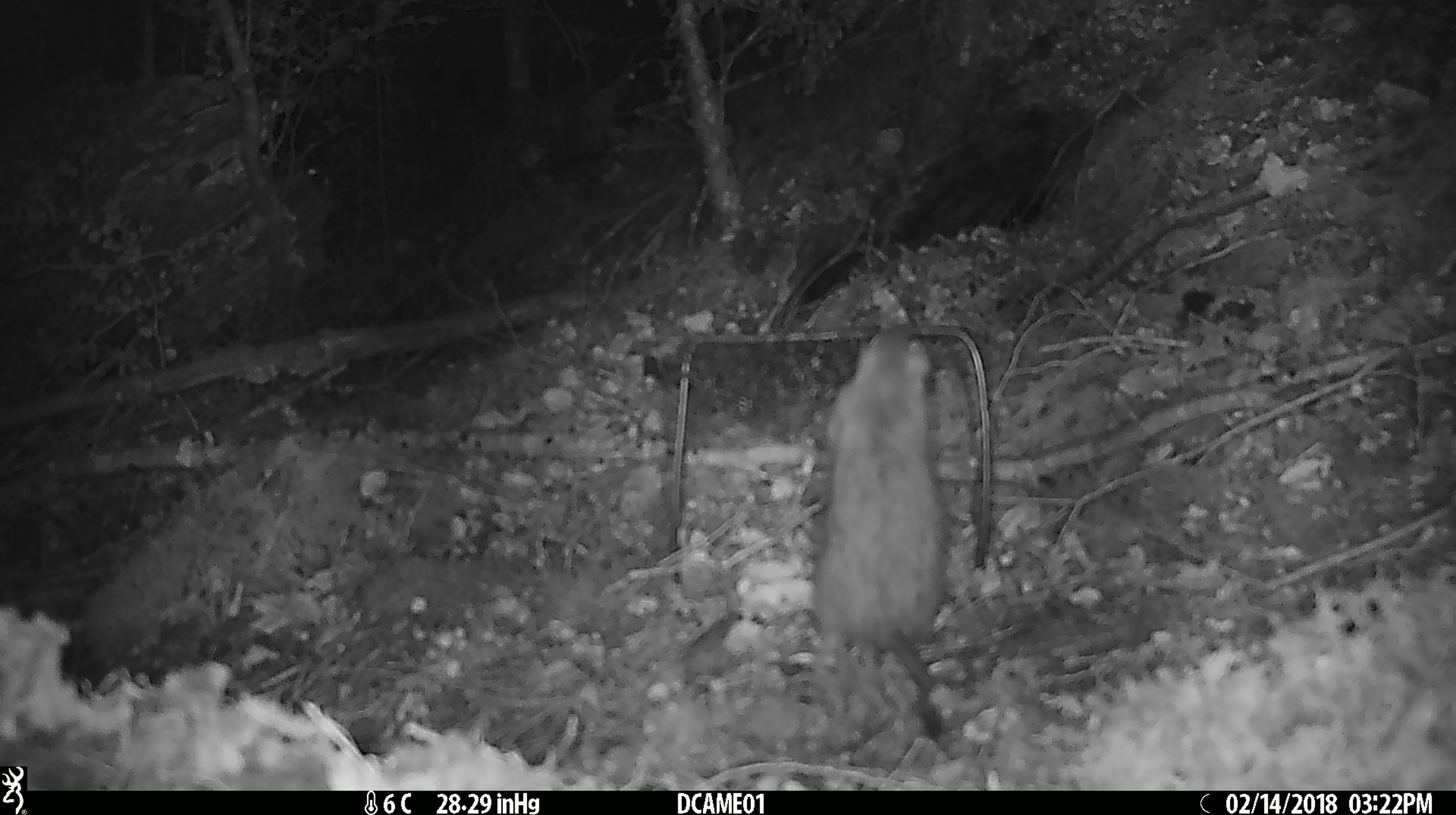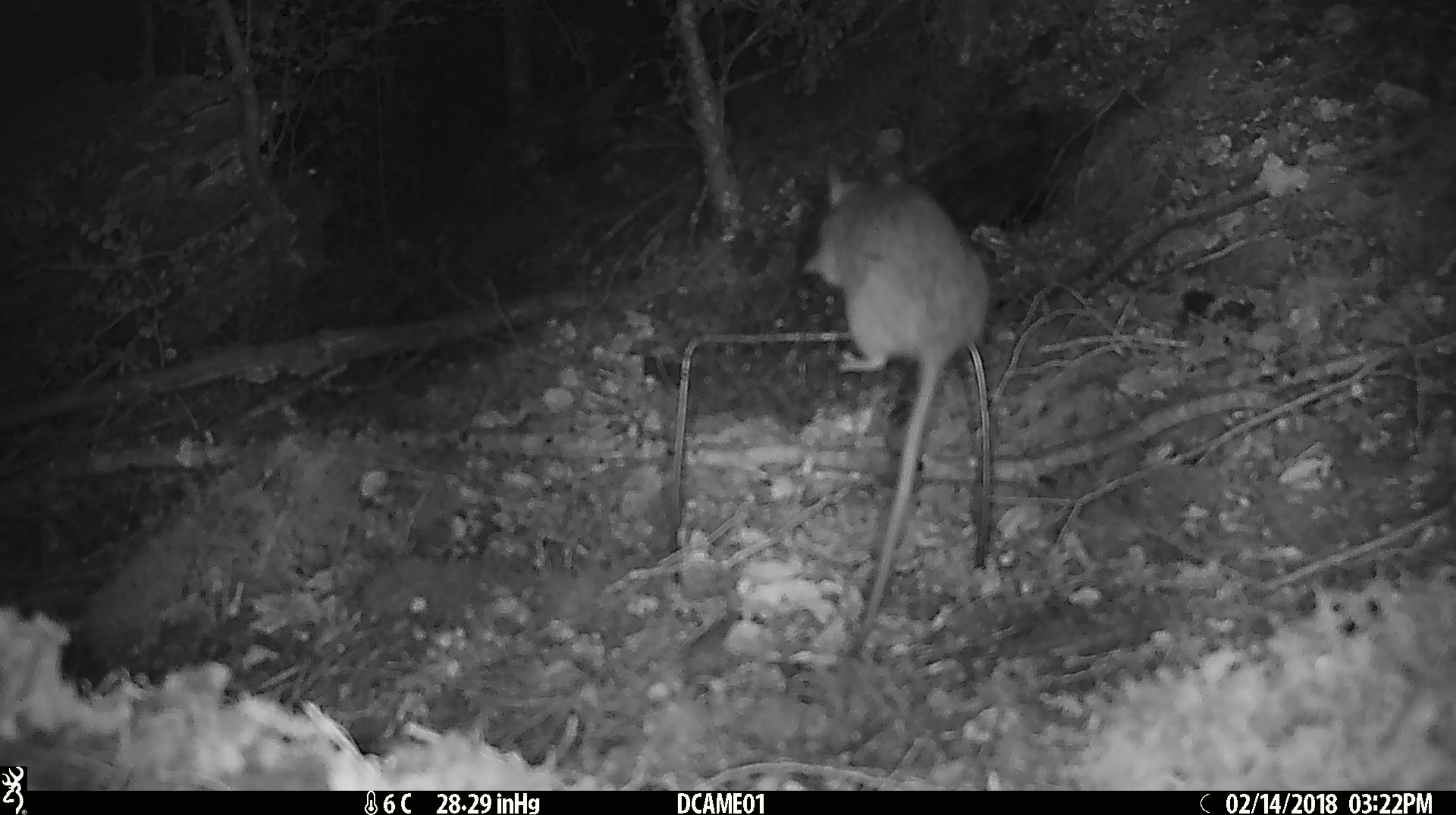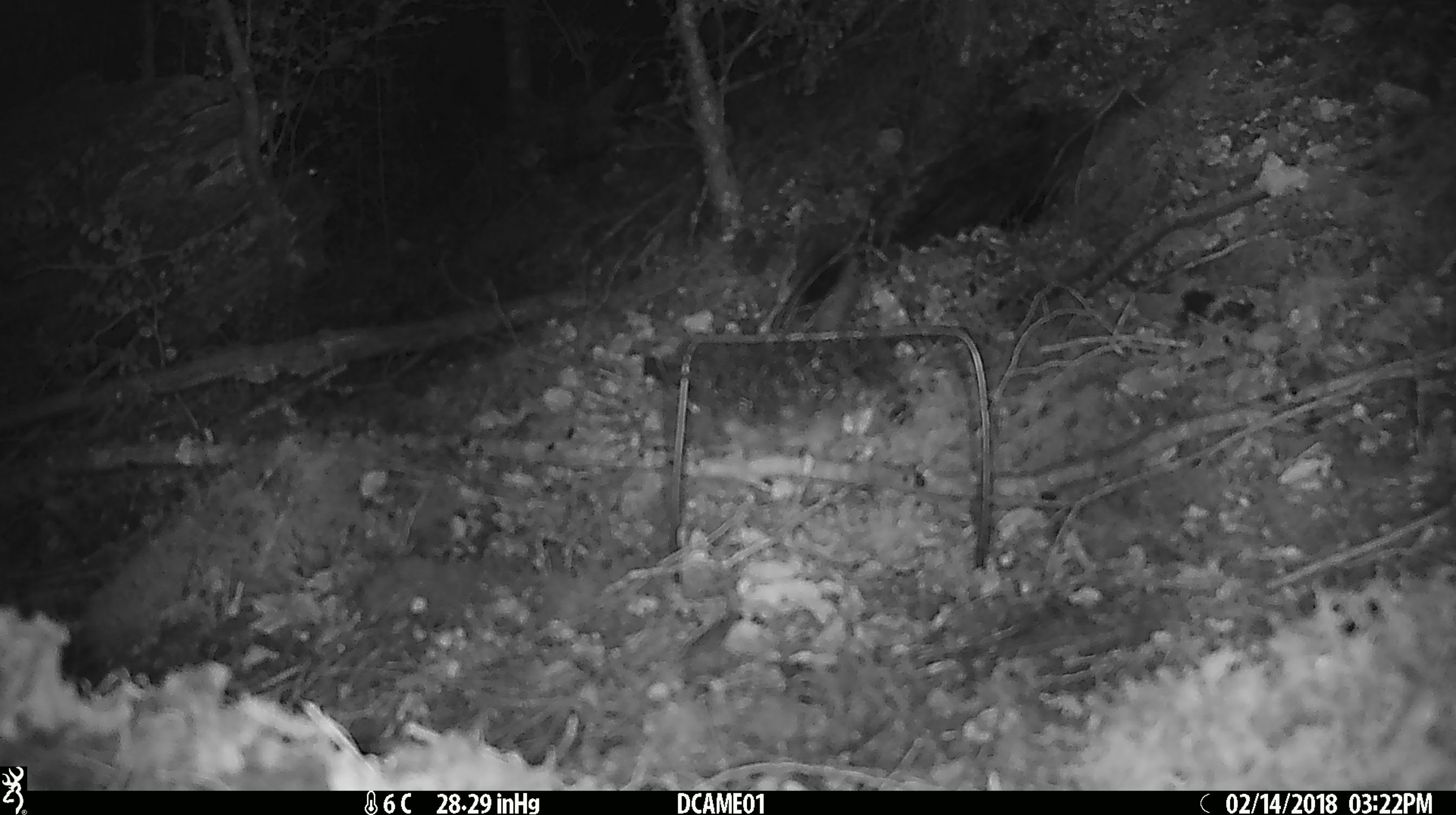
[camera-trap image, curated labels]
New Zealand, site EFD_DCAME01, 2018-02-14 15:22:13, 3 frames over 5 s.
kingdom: Animalia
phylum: Chordata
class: Mammalia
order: Rodentia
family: Muridae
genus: Rattus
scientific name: Rattus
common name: rat